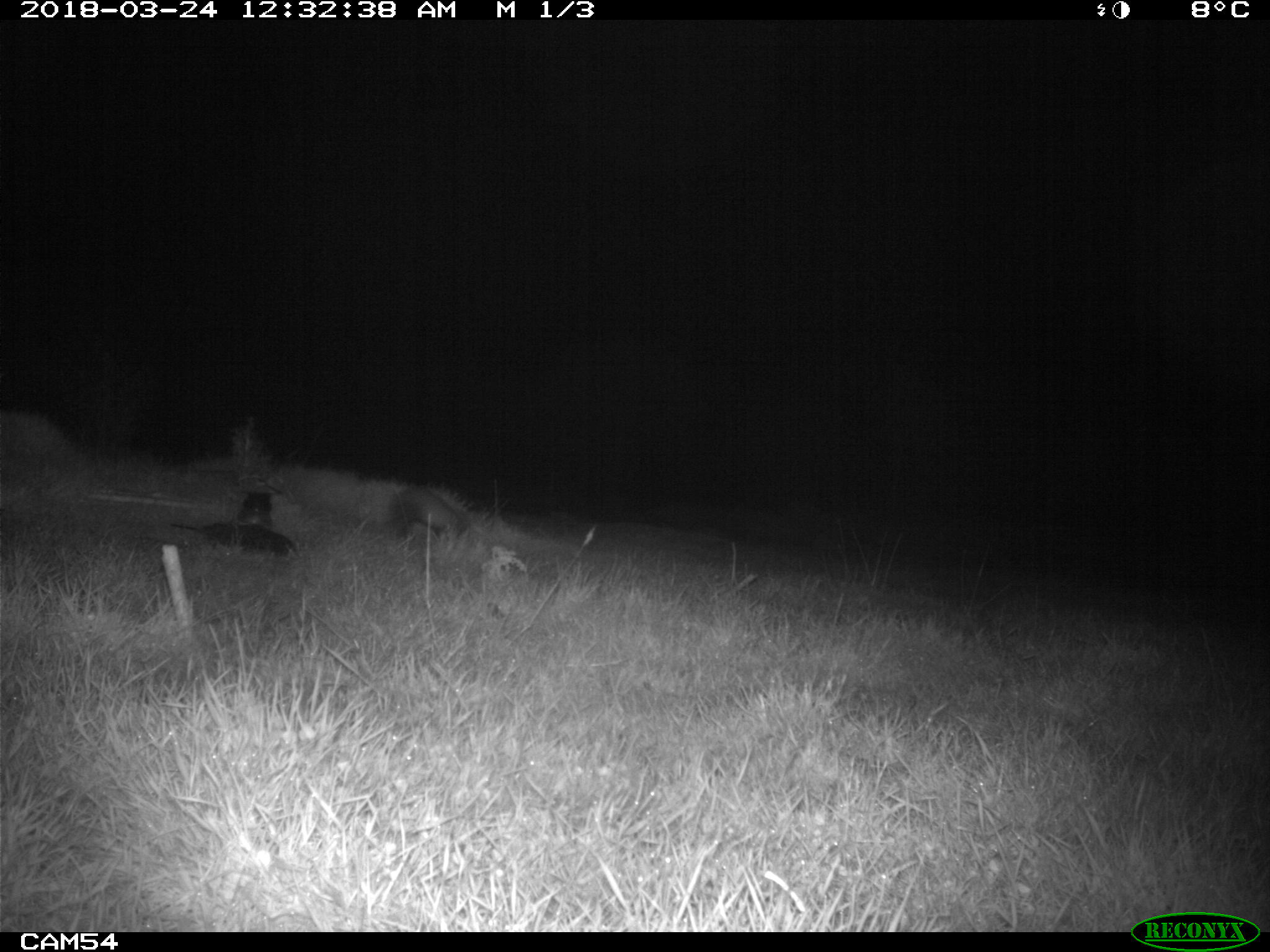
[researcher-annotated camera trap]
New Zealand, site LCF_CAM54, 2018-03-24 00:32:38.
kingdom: Animalia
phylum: Chordata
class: Mammalia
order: Carnivora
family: Mustelidae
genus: Mustela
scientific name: Mustela furo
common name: ferret